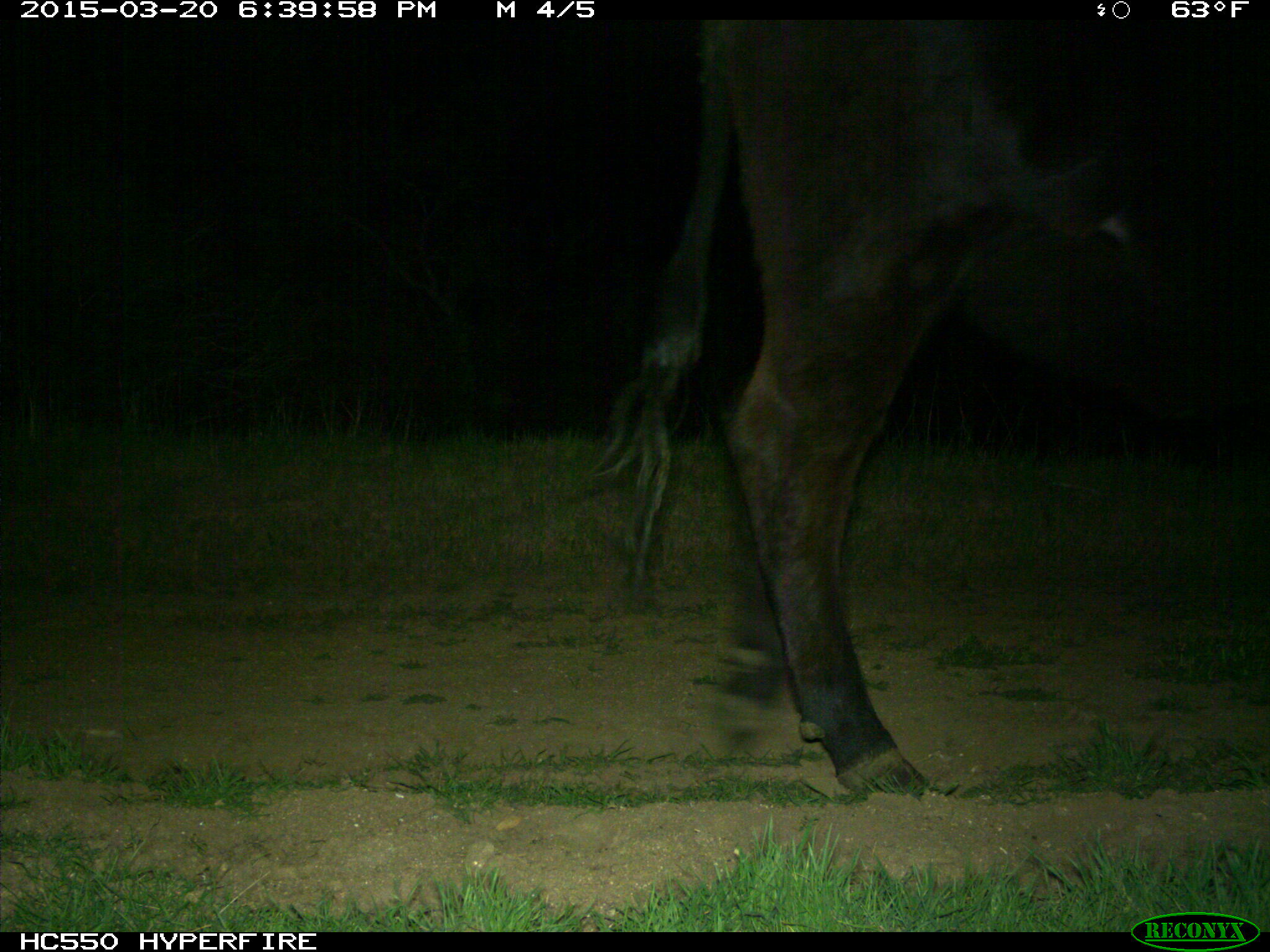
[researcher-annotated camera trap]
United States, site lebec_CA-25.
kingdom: Animalia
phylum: Chordata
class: Mammalia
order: Artiodactyla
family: Bovidae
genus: Bos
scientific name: Bos taurus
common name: domestic cow